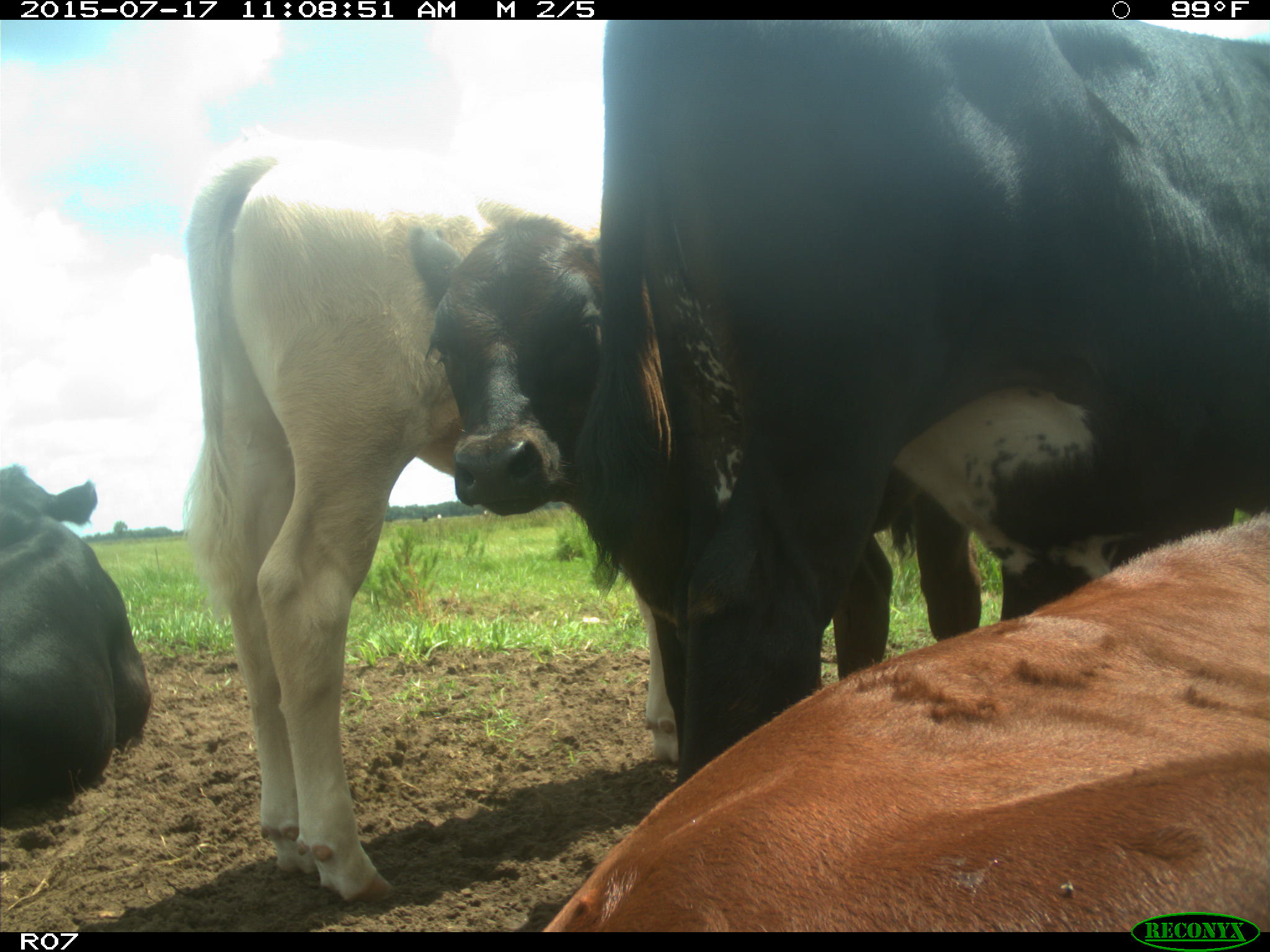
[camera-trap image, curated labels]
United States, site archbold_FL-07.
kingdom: Animalia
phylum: Chordata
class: Mammalia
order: Artiodactyla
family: Bovidae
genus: Bos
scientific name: Bos taurus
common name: domestic cow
Bos taurus (domestic cow).